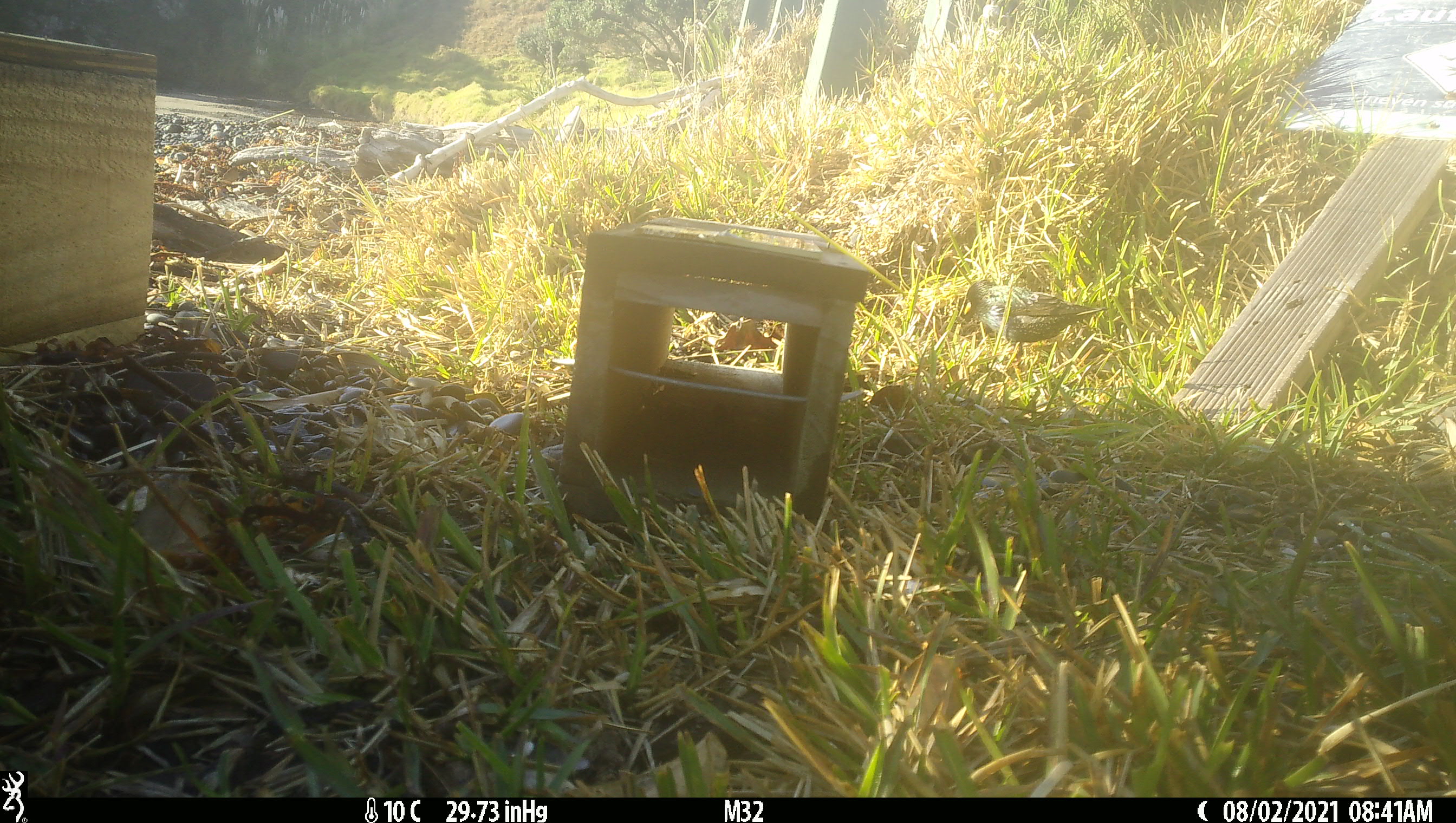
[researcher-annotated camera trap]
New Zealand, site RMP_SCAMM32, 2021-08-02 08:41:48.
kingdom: Animalia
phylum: Chordata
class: Aves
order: Passeriformes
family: Sturnidae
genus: Sturnus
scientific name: Sturnus vulgaris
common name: european starling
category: starling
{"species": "starling (european starling) (Sturnus vulgaris)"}